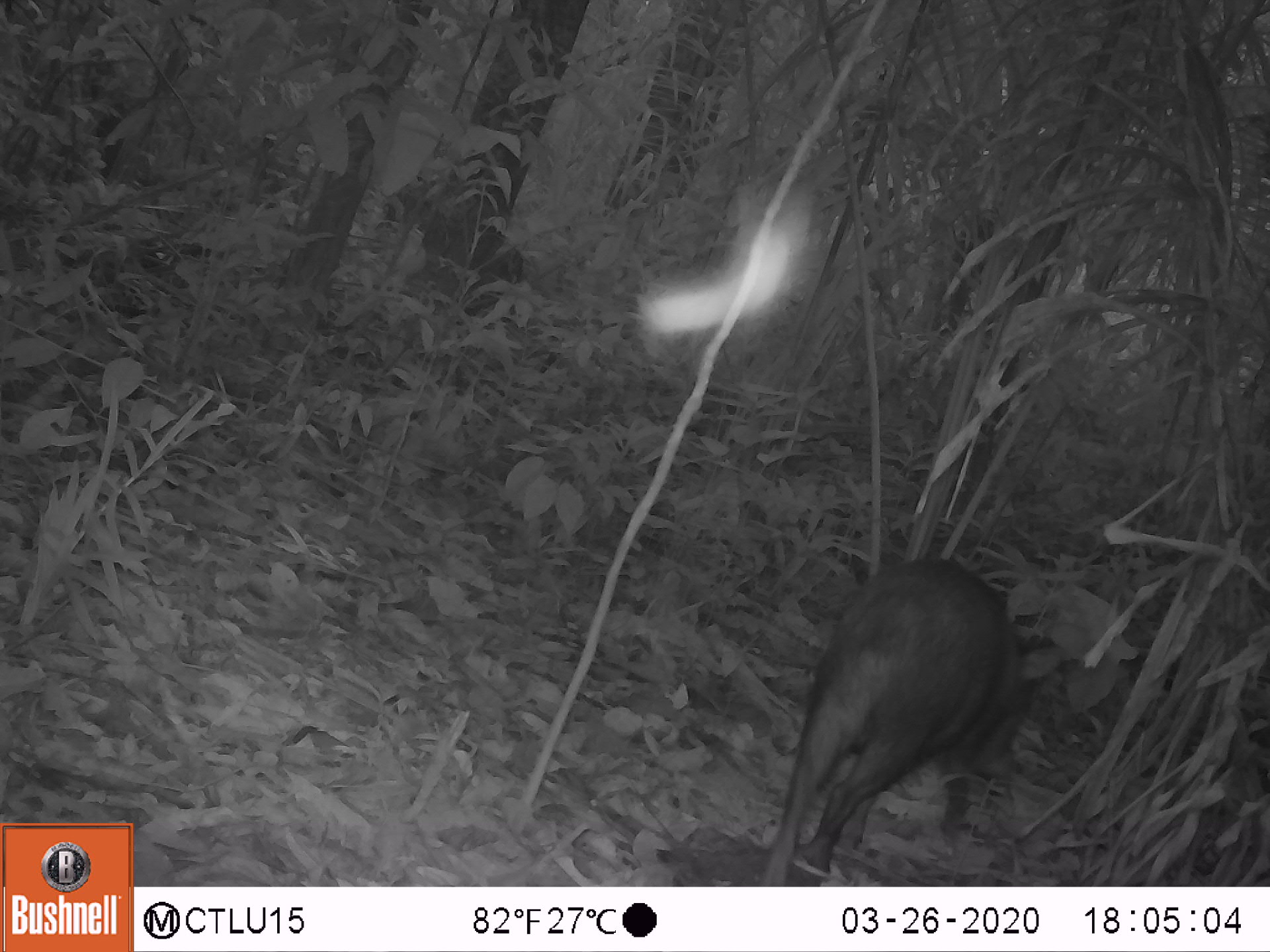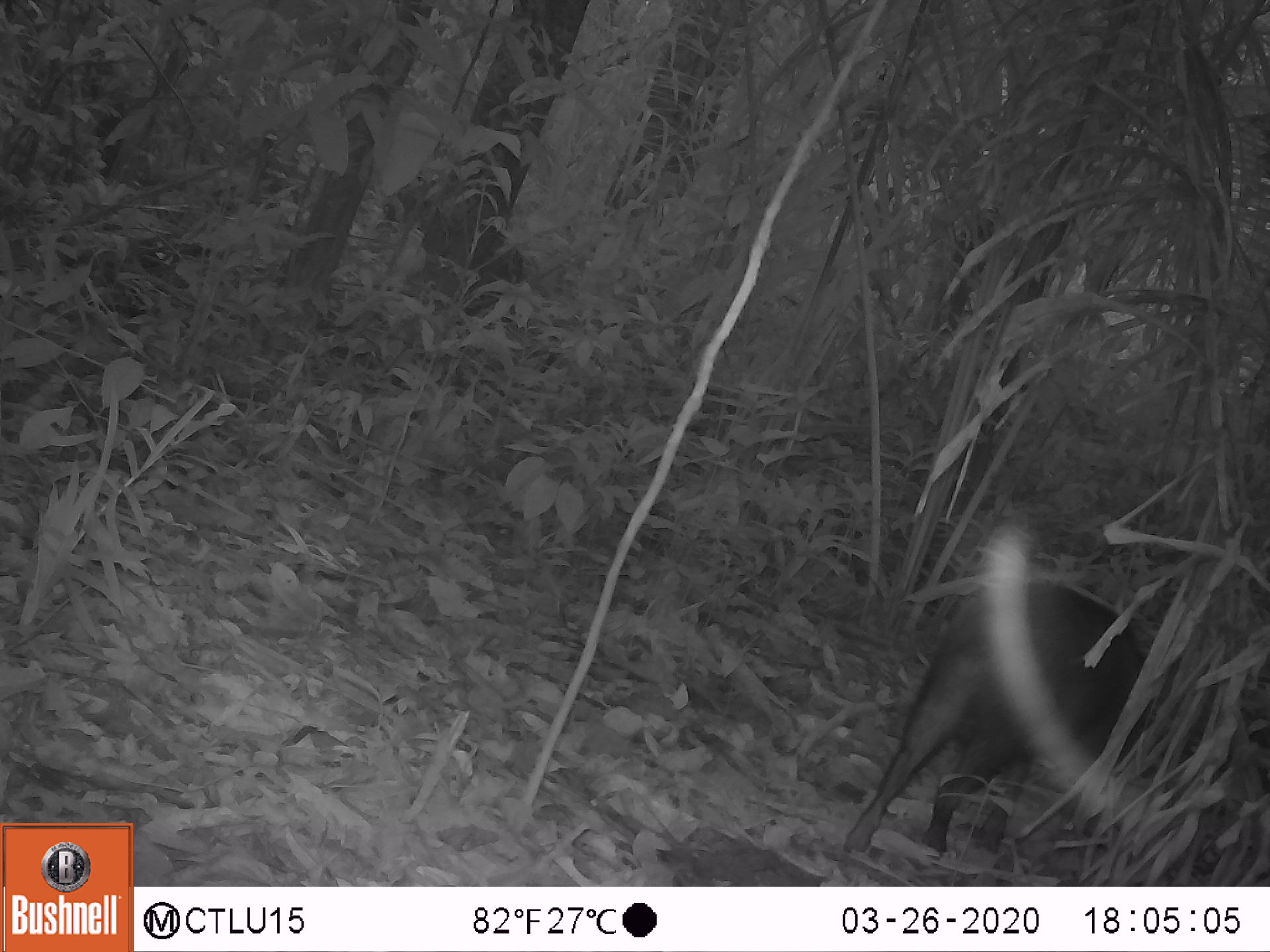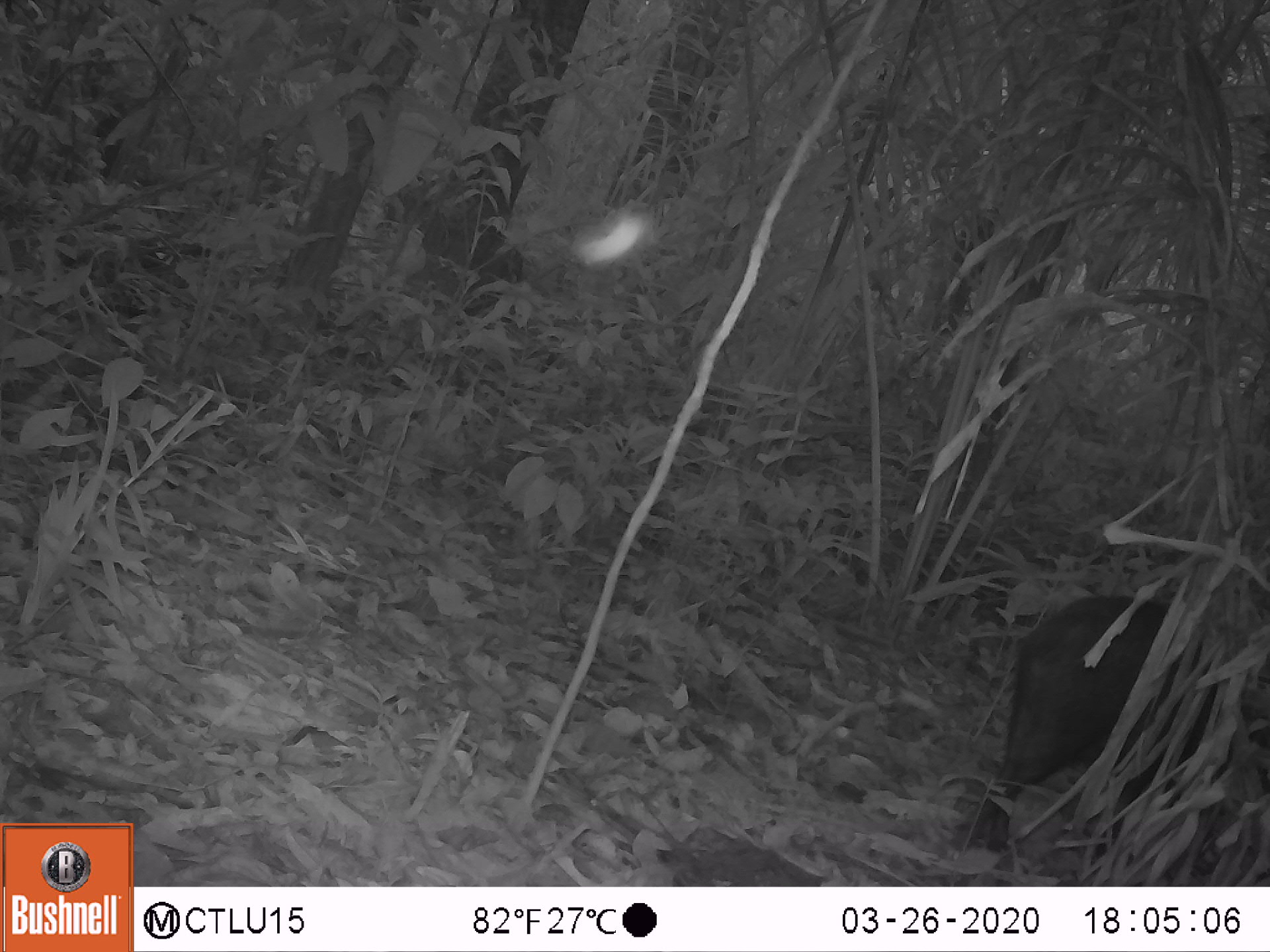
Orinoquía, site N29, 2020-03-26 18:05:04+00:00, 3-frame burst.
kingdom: Animalia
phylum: Chordata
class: Mammalia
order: Artiodactyla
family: Tayassuidae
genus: Pecari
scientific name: Pecari tajacu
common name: collared peccary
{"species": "collared peccary (Pecari tajacu)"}